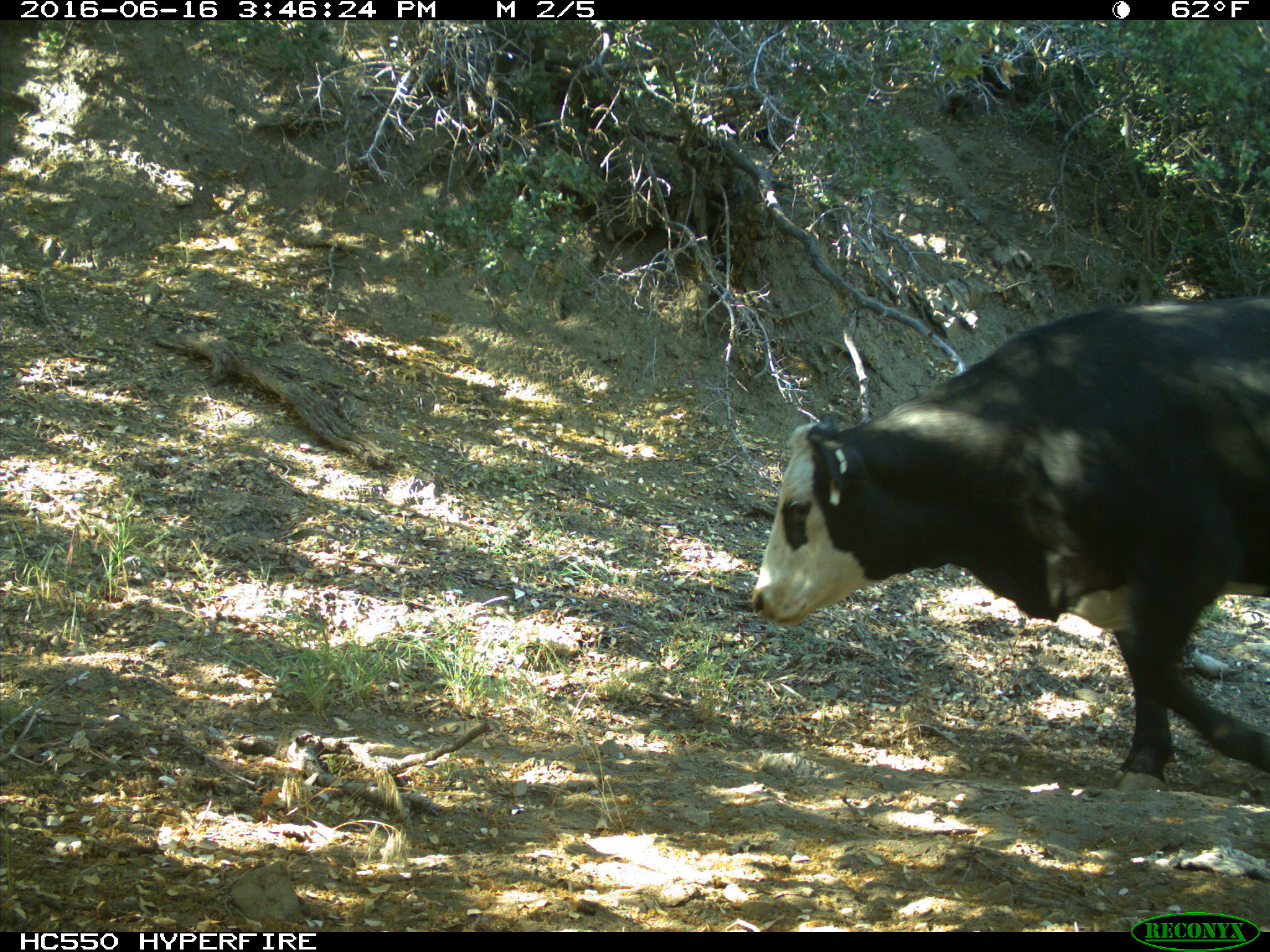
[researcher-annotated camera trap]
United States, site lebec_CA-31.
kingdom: Animalia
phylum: Chordata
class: Mammalia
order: Artiodactyla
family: Bovidae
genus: Bos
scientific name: Bos taurus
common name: domestic cow